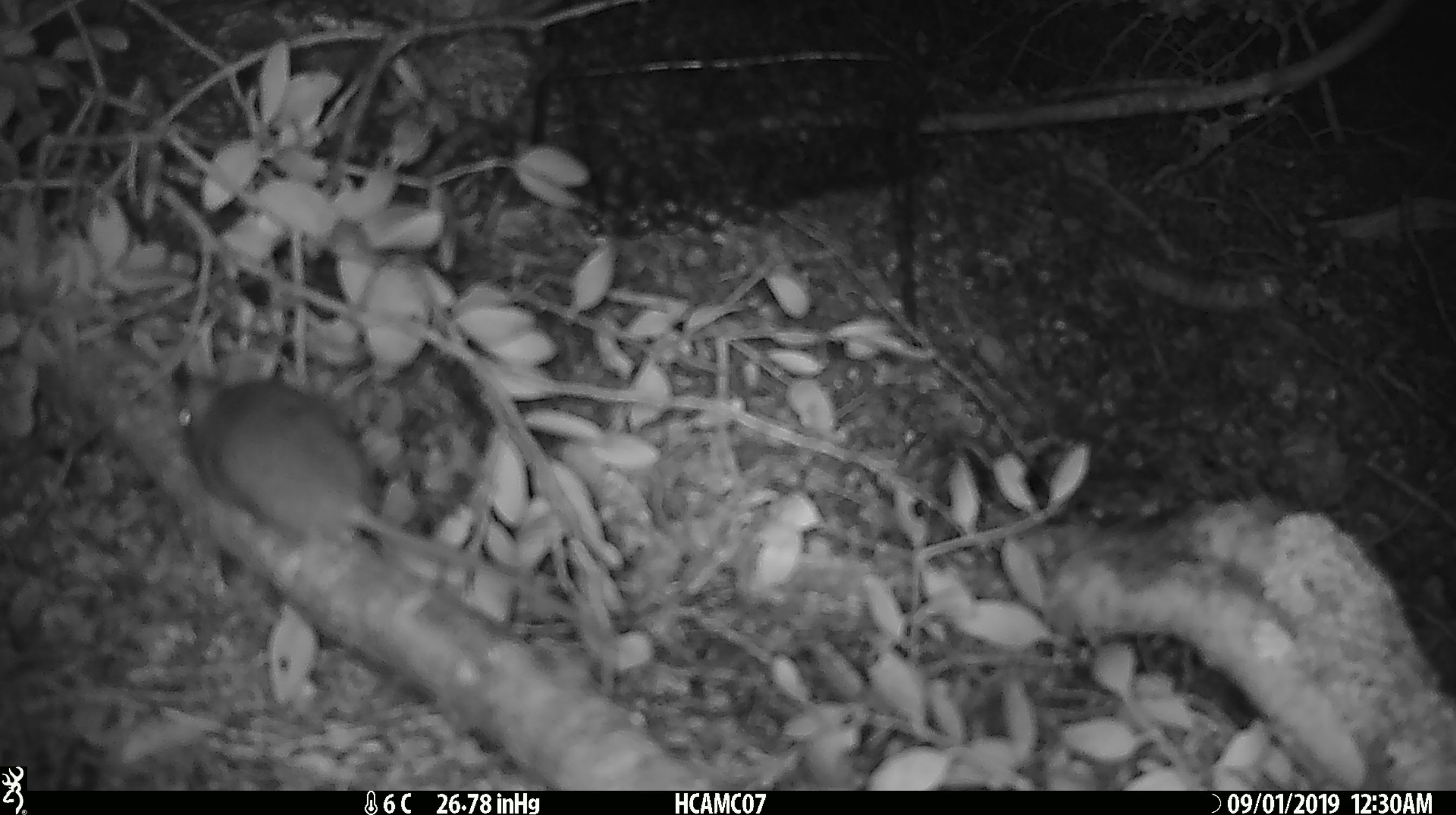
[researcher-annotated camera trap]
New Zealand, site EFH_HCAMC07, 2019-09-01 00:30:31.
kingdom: Animalia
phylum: Chordata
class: Mammalia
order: Rodentia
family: Muridae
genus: Mus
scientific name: Mus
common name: mouse